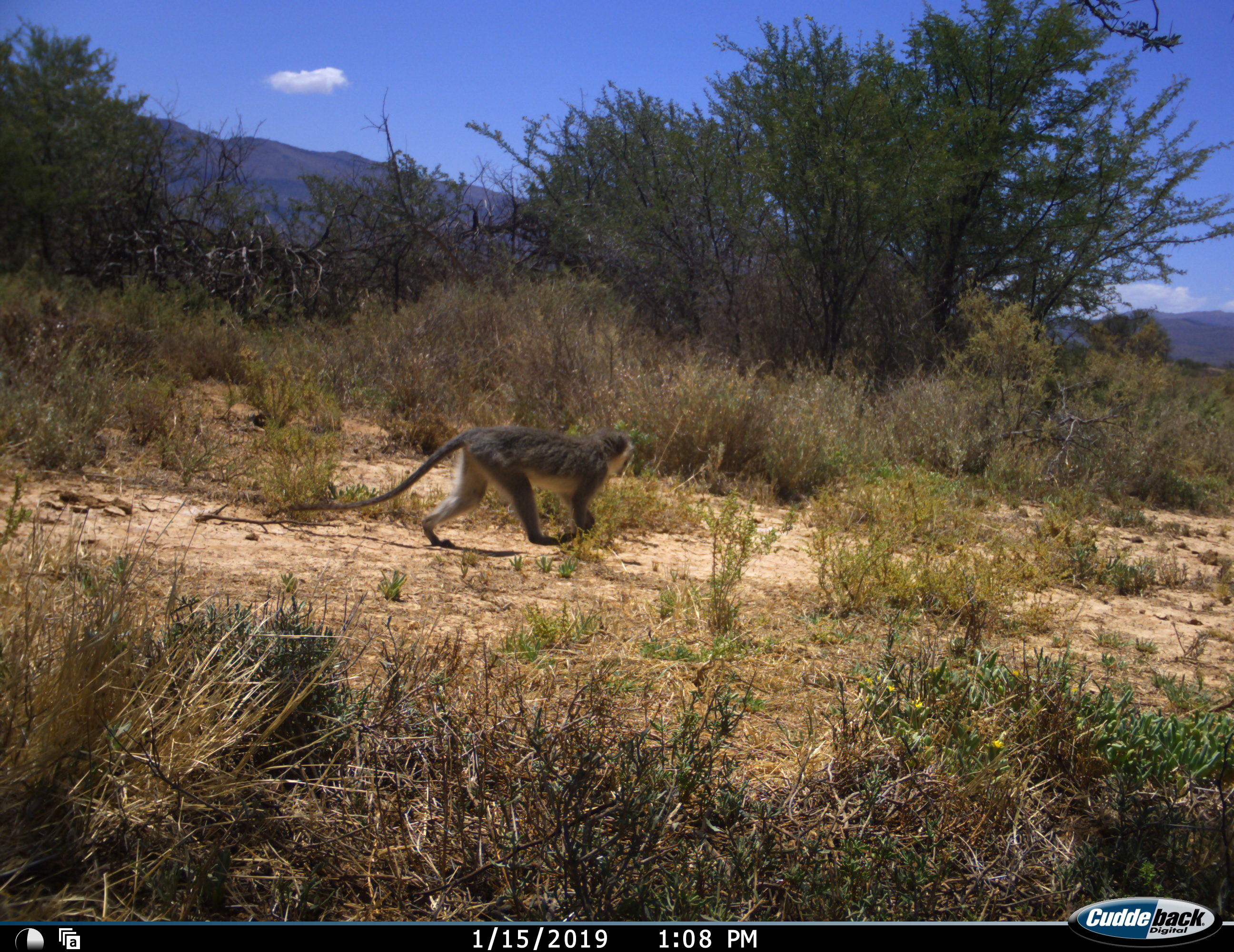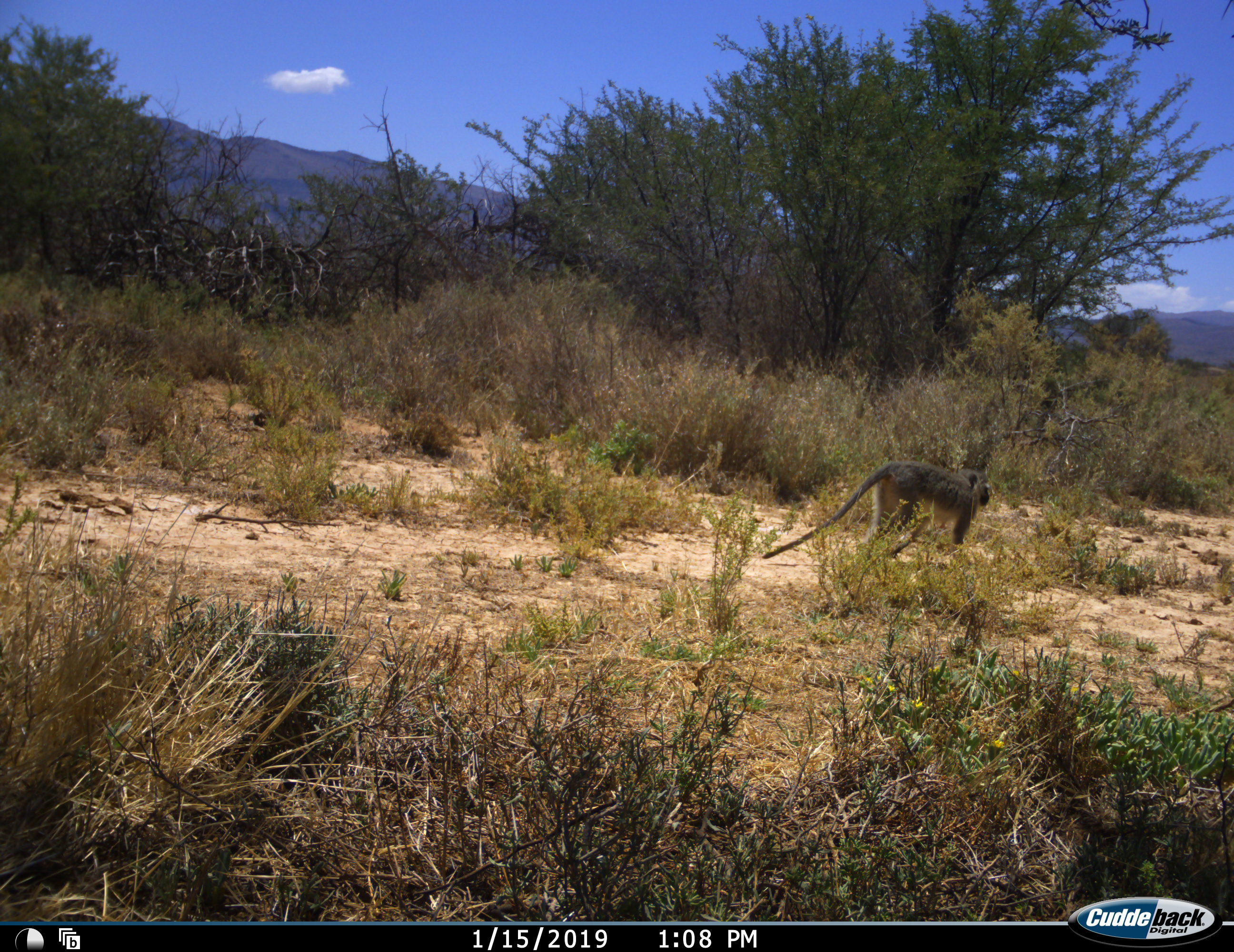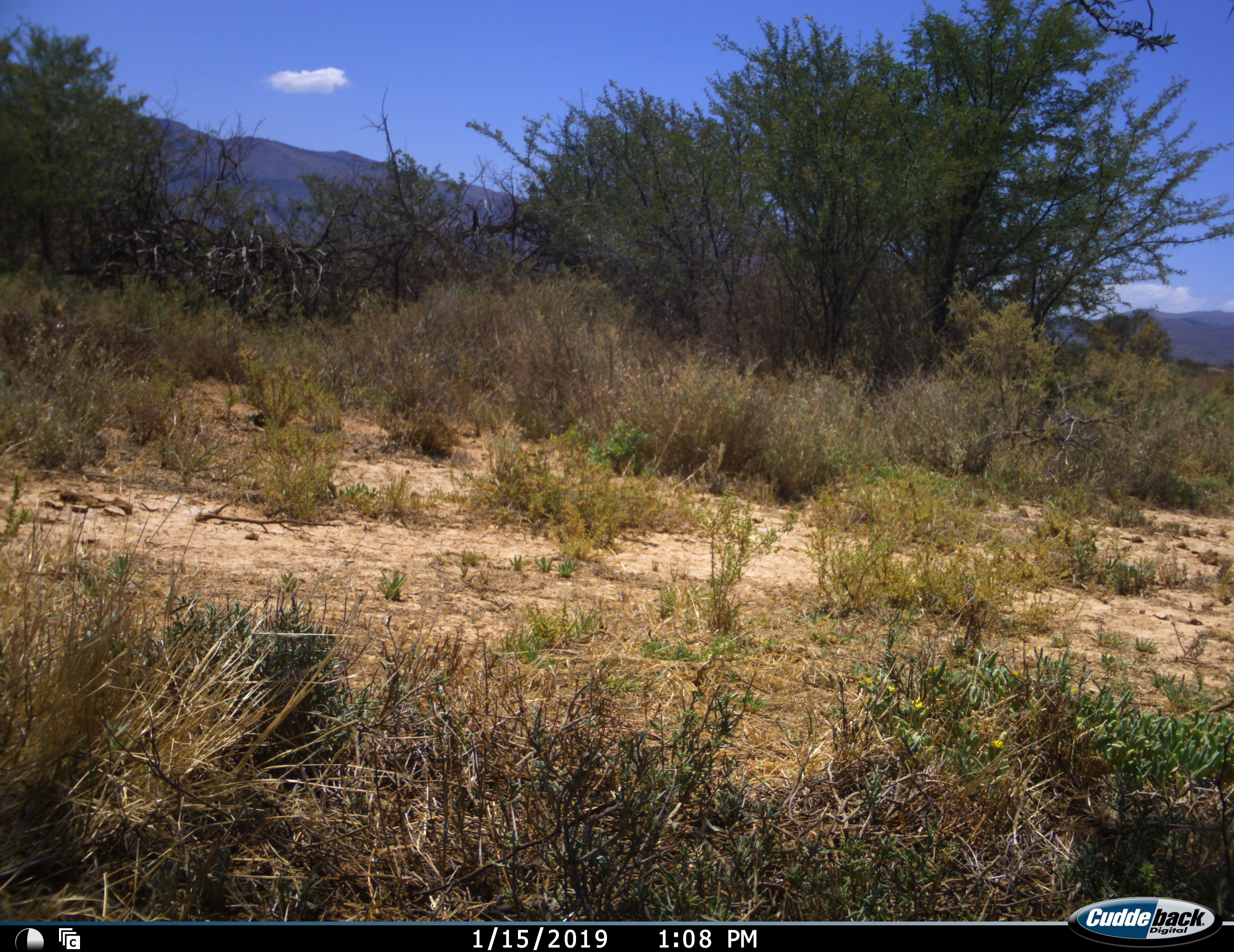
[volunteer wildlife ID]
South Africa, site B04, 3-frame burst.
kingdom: Animalia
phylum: Chordata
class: Mammalia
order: Primates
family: Cercopithecidae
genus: Chlorocebus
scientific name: Chlorocebus pygerythrus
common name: vervet monkey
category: monkeyvervet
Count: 1.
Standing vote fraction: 0%.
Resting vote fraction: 0%.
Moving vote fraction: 100%.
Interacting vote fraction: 0%.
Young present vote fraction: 0%.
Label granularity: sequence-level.